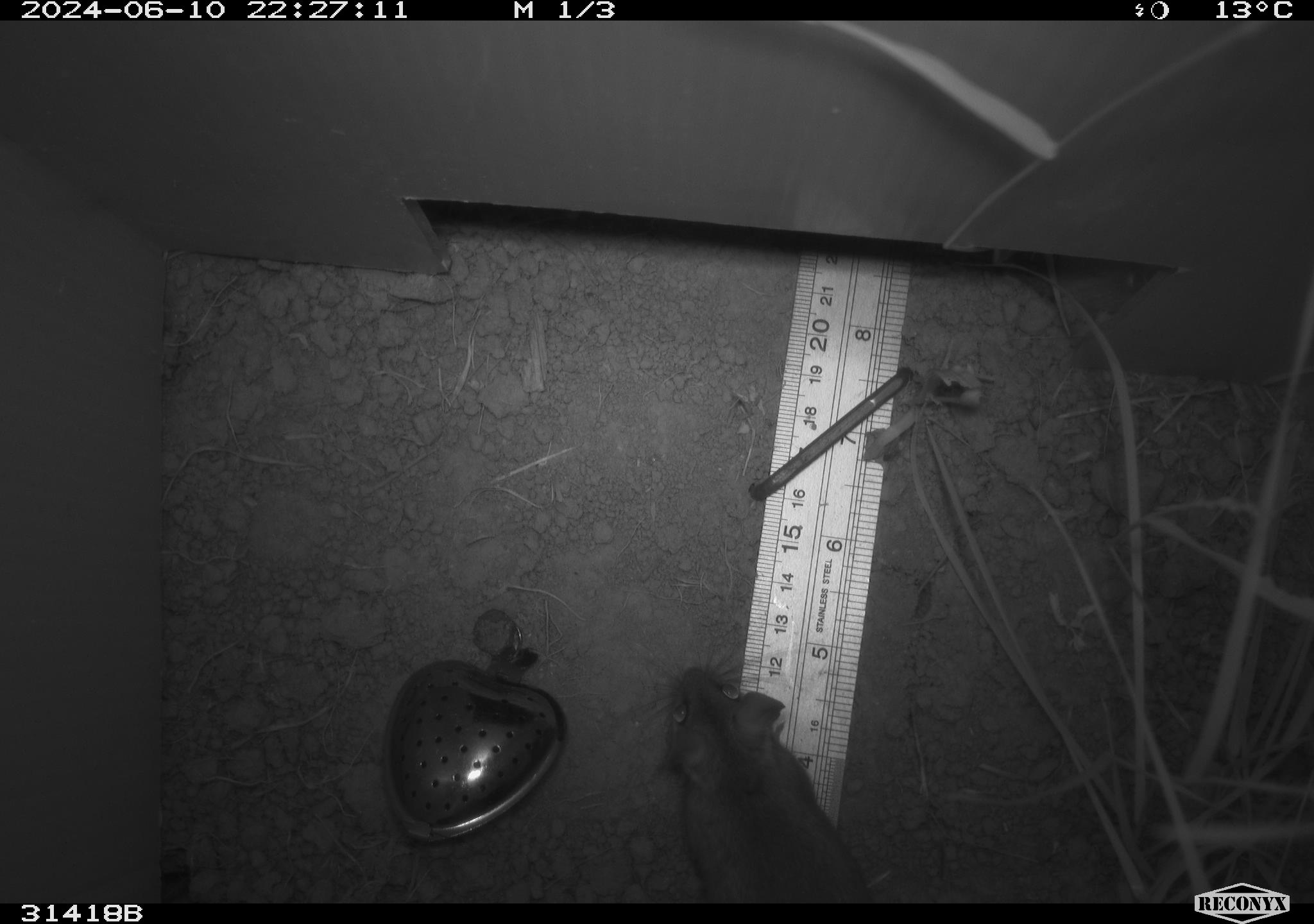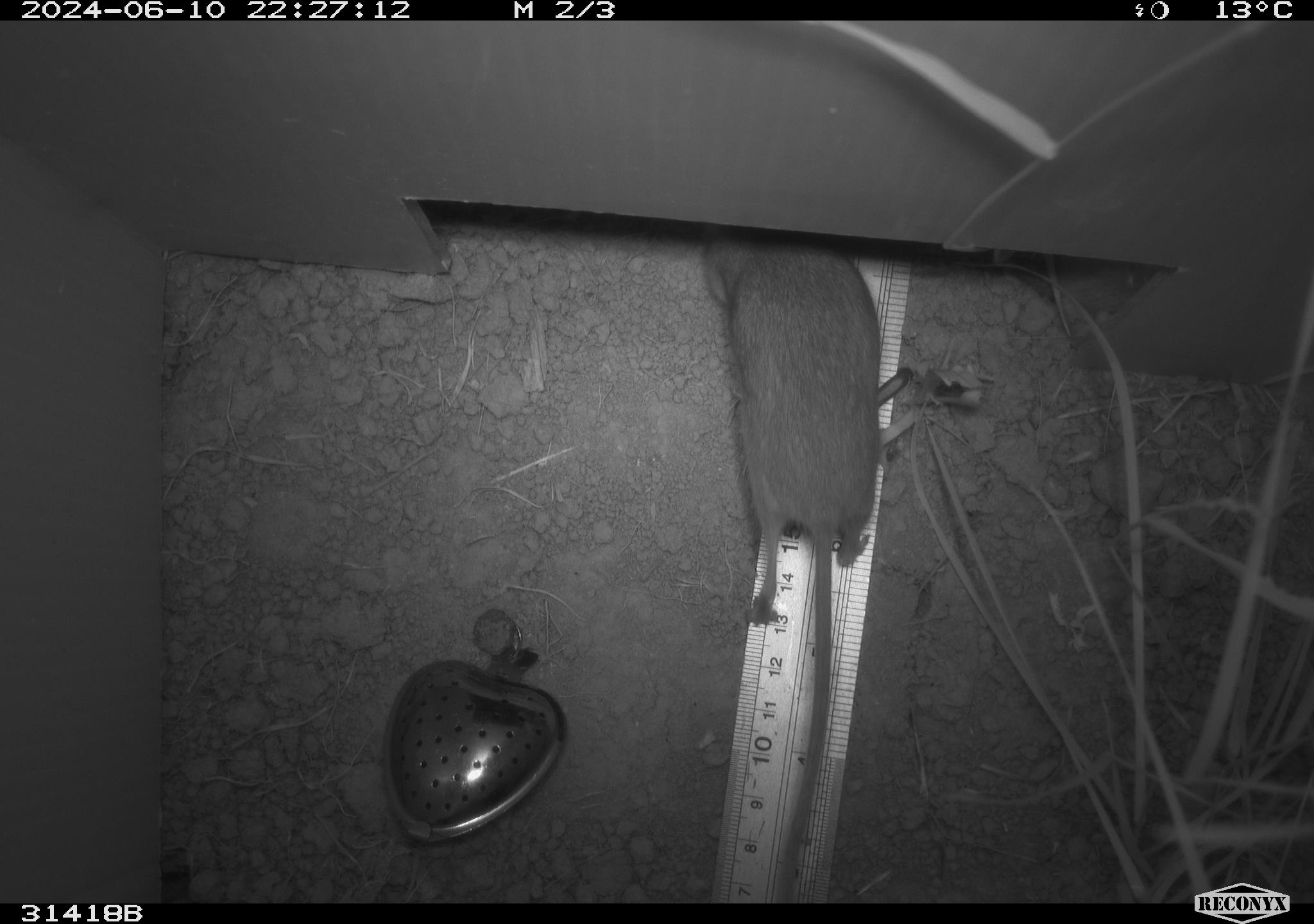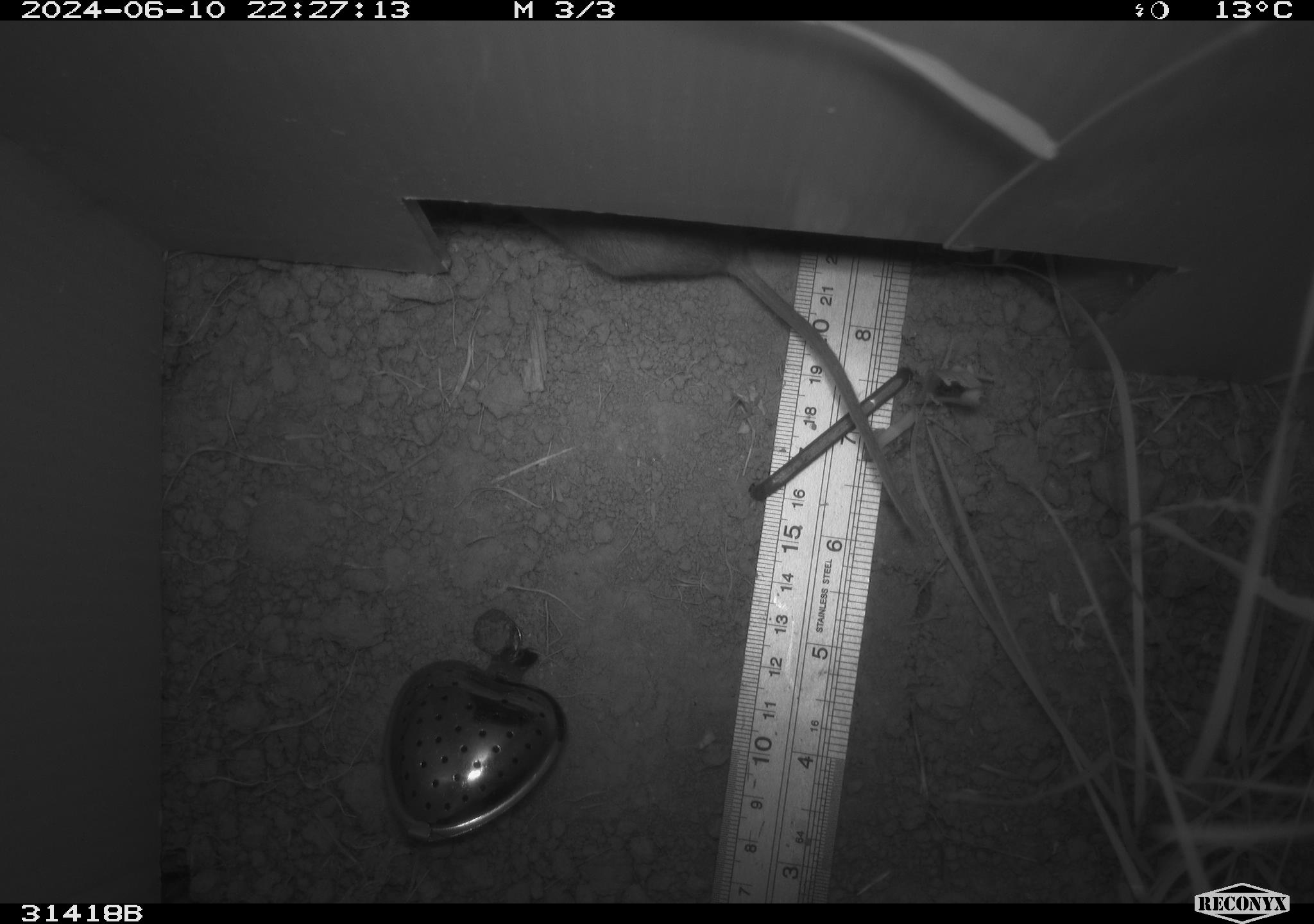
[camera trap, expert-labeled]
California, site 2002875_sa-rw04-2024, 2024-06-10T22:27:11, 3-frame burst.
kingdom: Animalia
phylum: Chordata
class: Mammalia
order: Rodentia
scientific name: Rodentia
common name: rodent